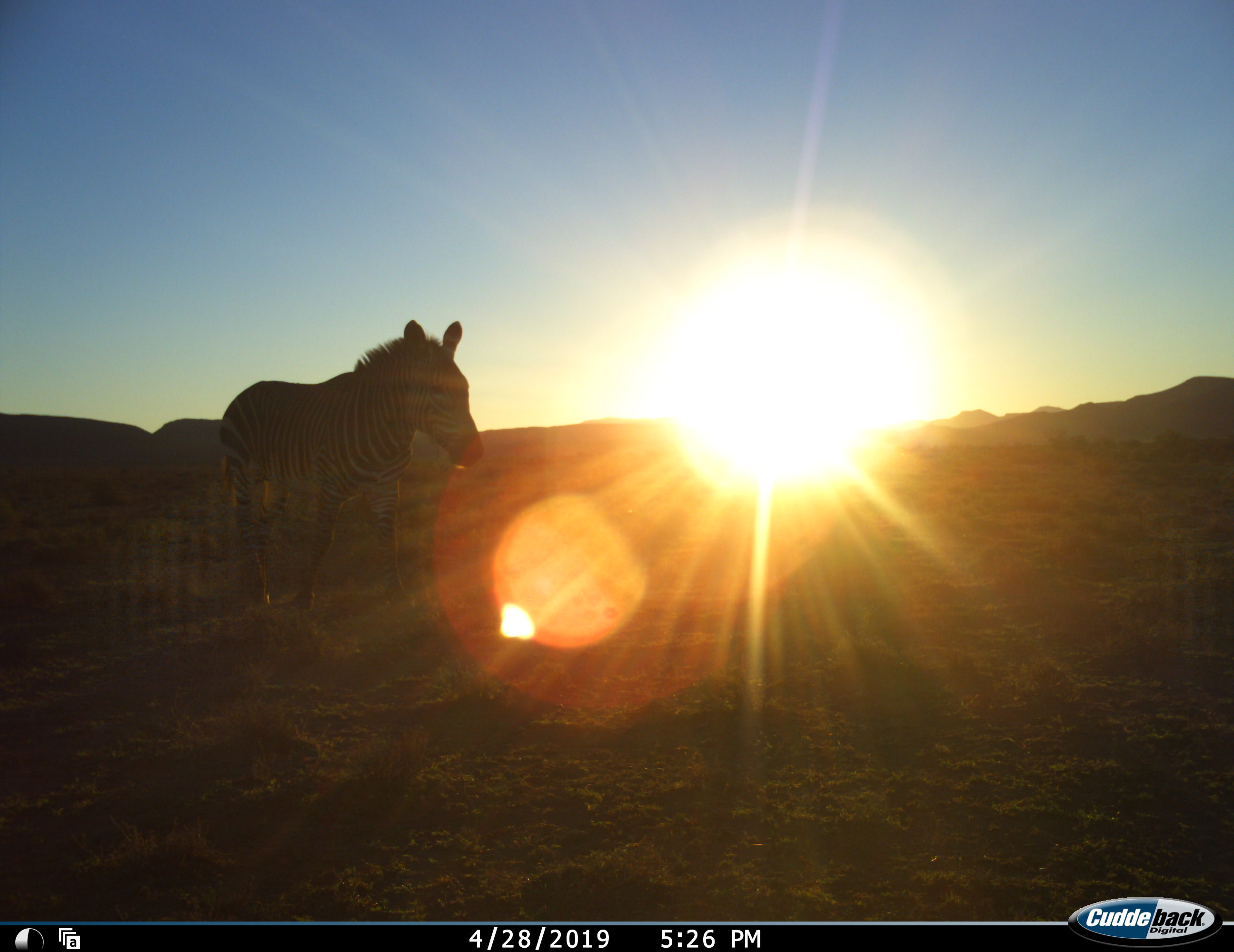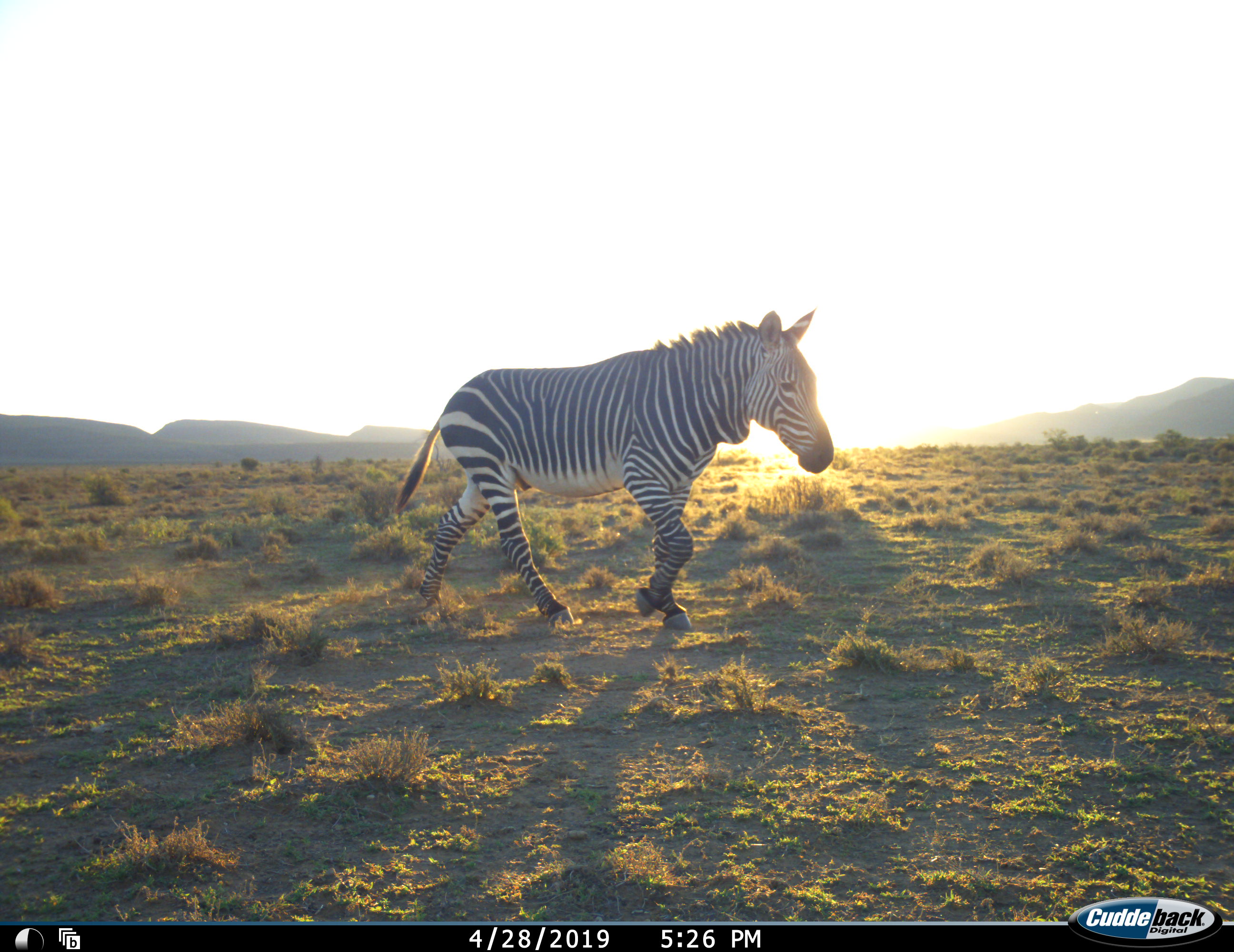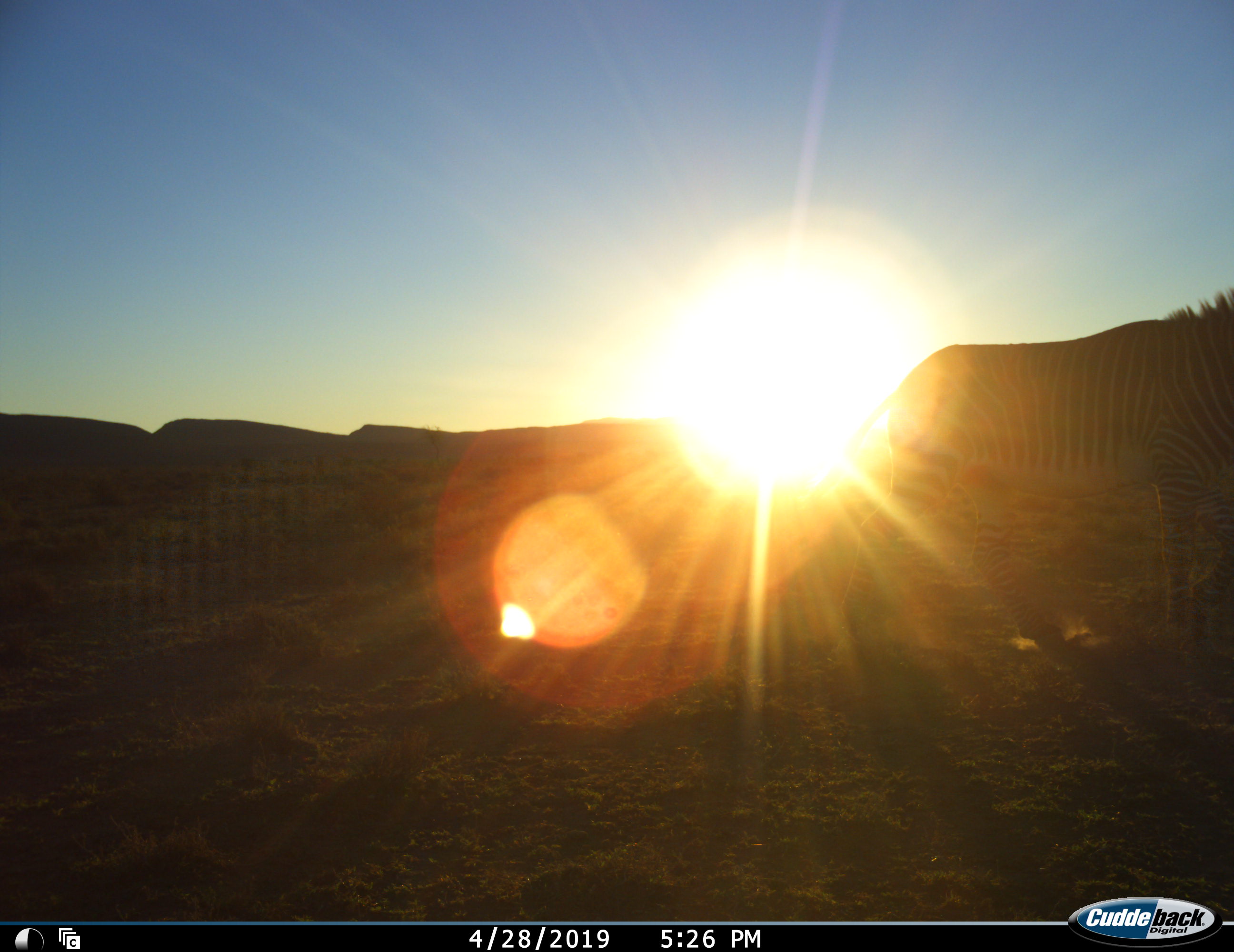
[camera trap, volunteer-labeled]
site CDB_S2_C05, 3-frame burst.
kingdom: Animalia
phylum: Chordata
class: Mammalia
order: Perissodactyla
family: Equidae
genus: Equus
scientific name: Equus zebra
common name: mountain zebra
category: zebramountain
Zebramountain (mountain zebra) (Equus zebra), count 1. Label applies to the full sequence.